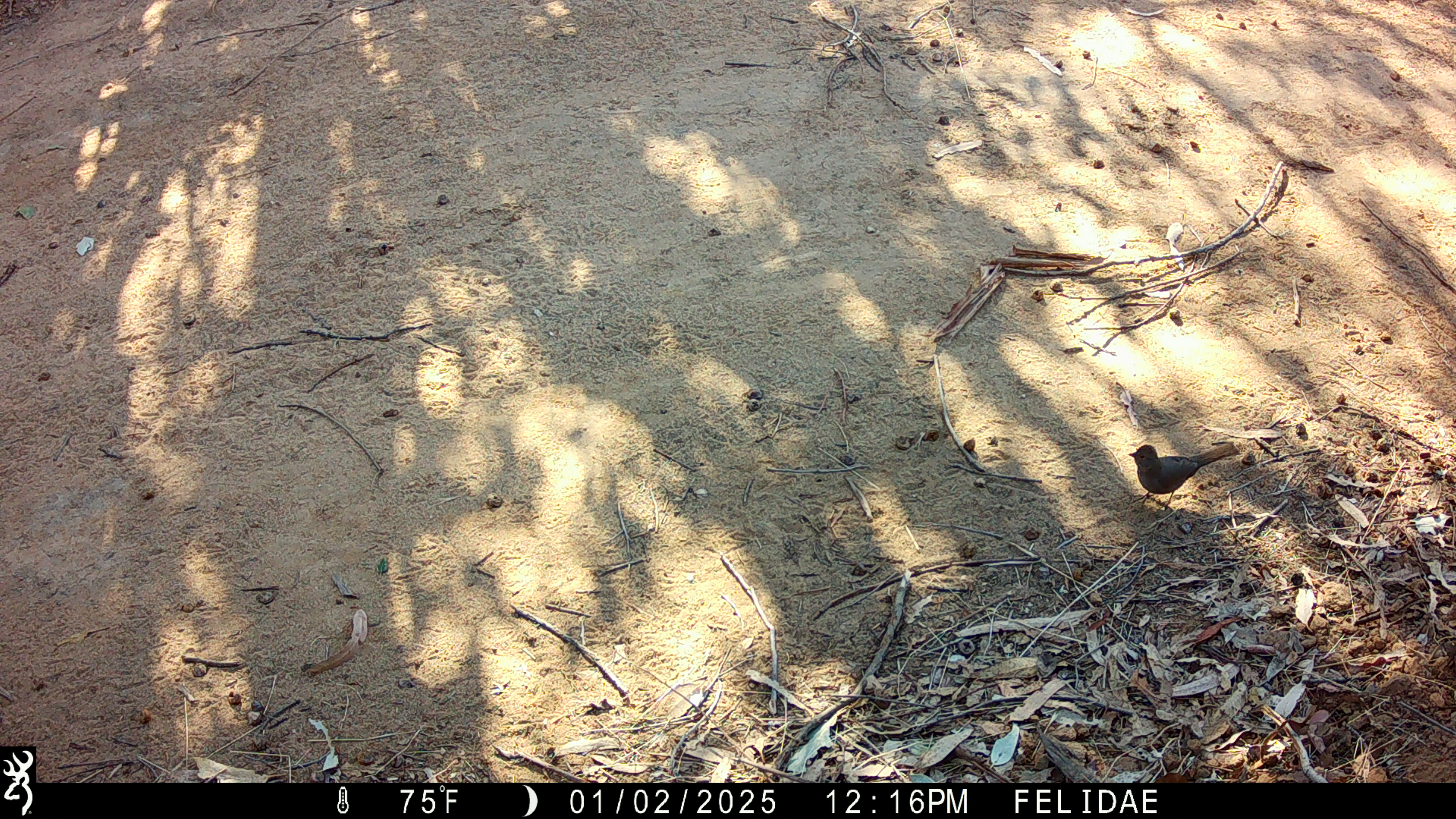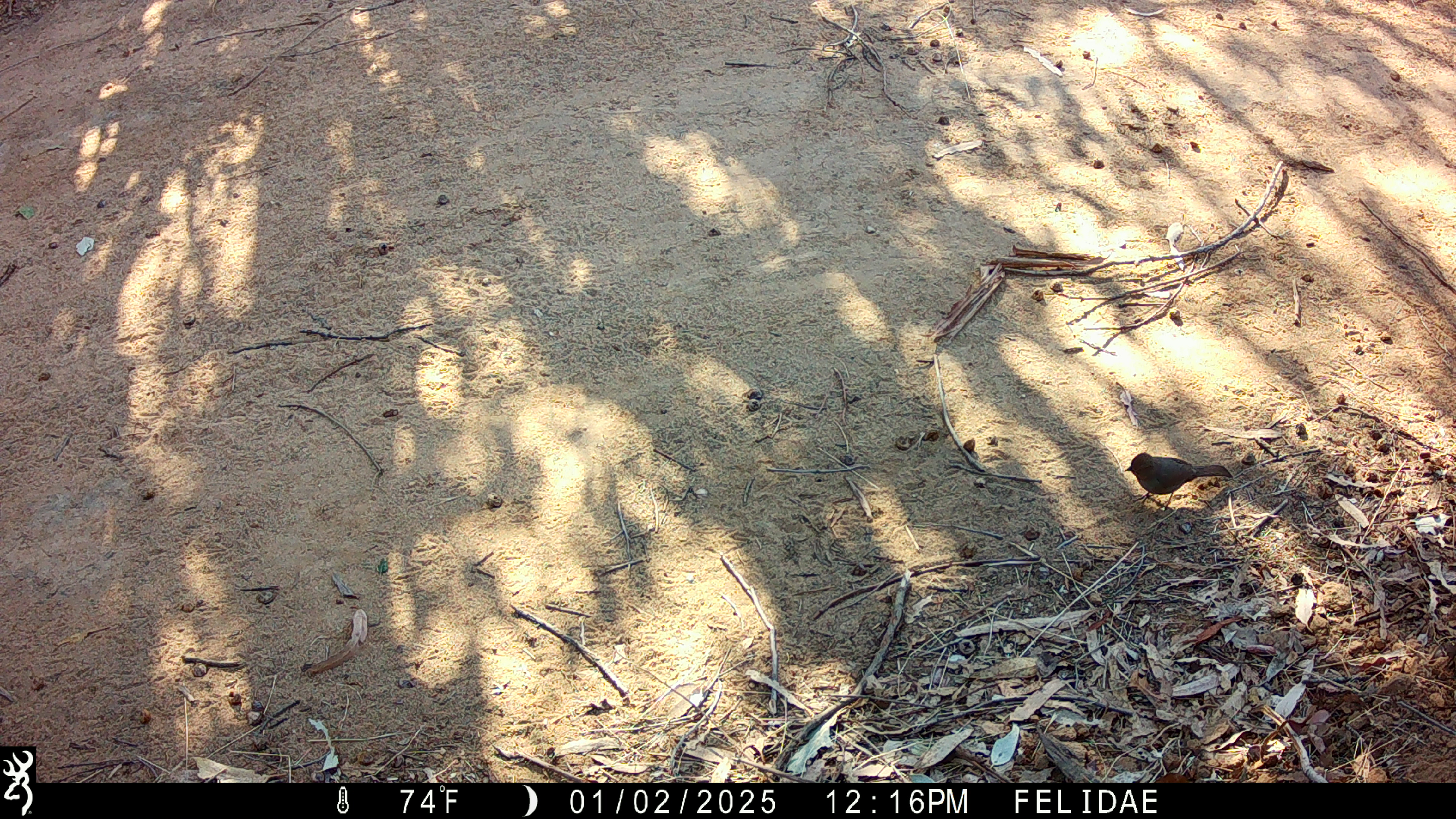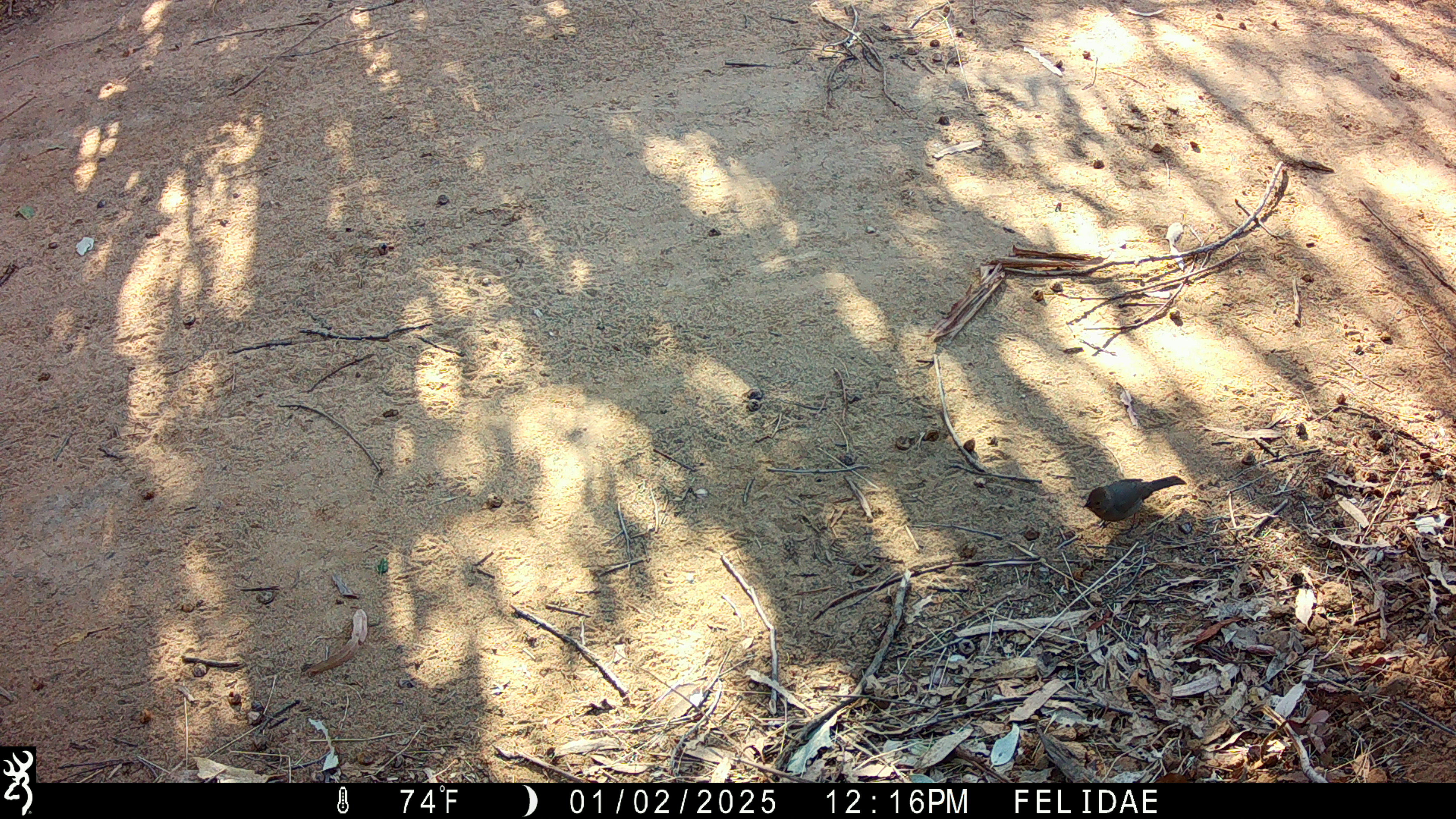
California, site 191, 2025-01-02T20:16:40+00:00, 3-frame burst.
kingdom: Animalia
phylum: Chordata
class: Aves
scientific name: Aves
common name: bird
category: unknown bird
Unknown bird (bird) (Aves).